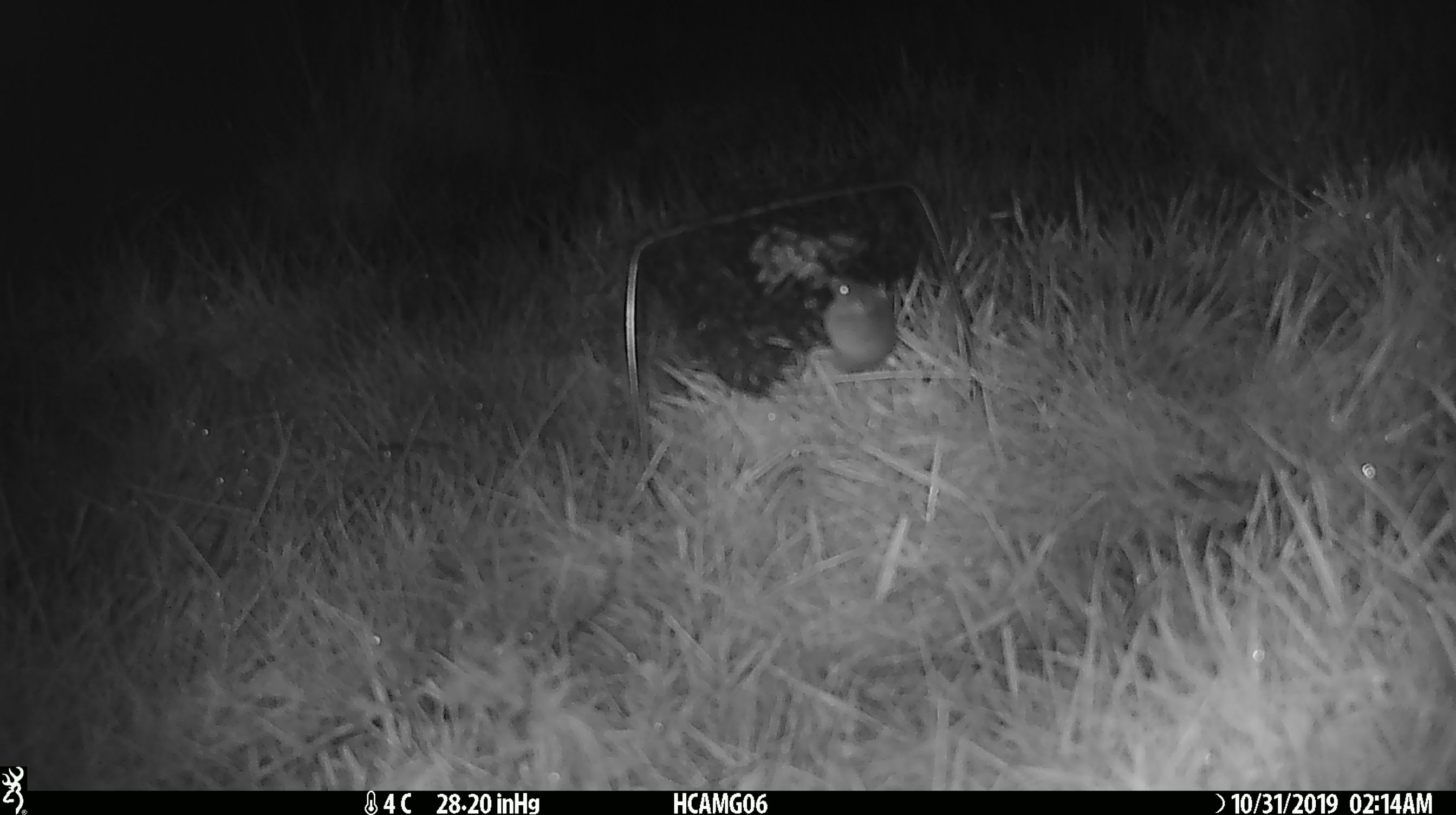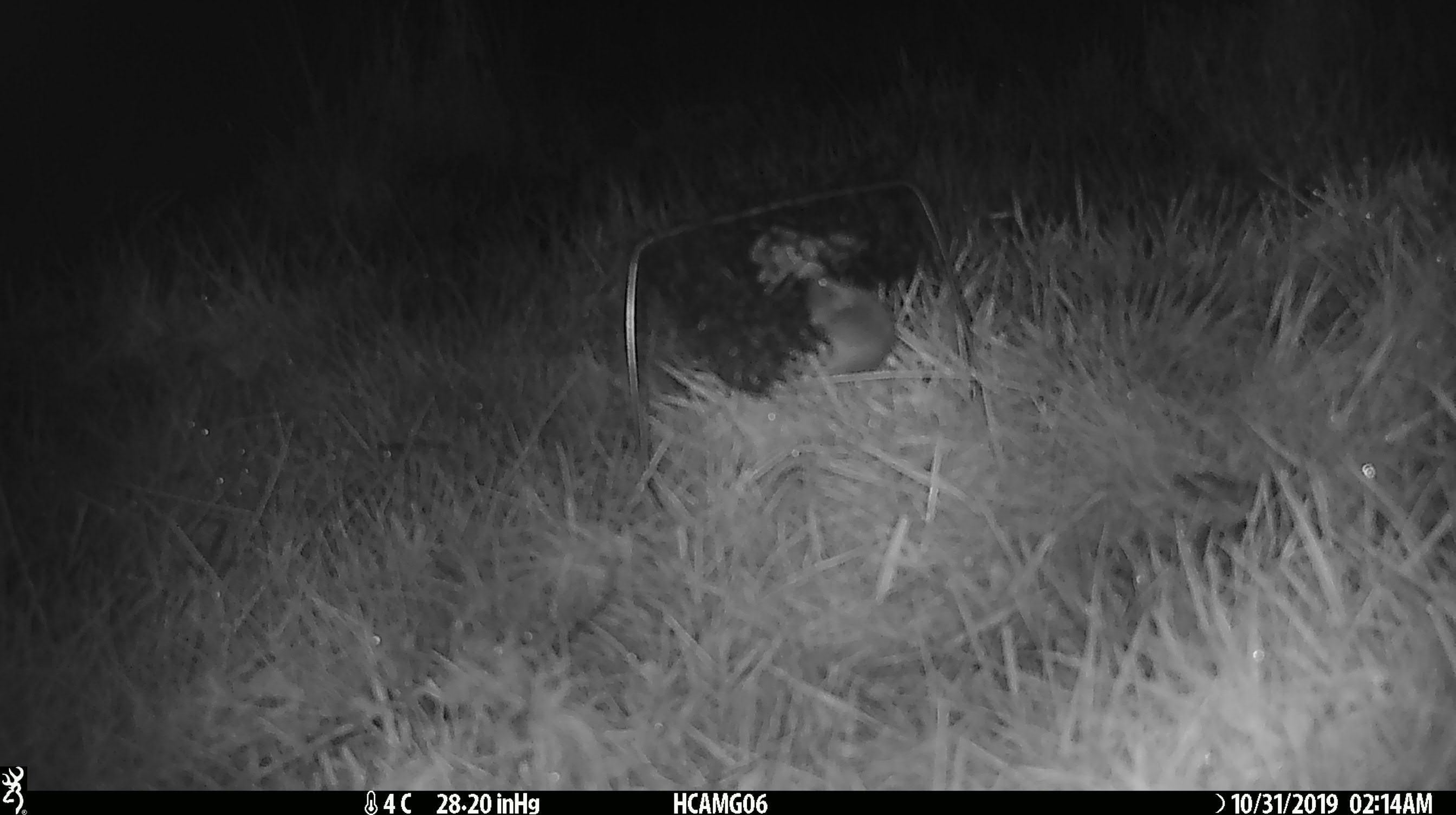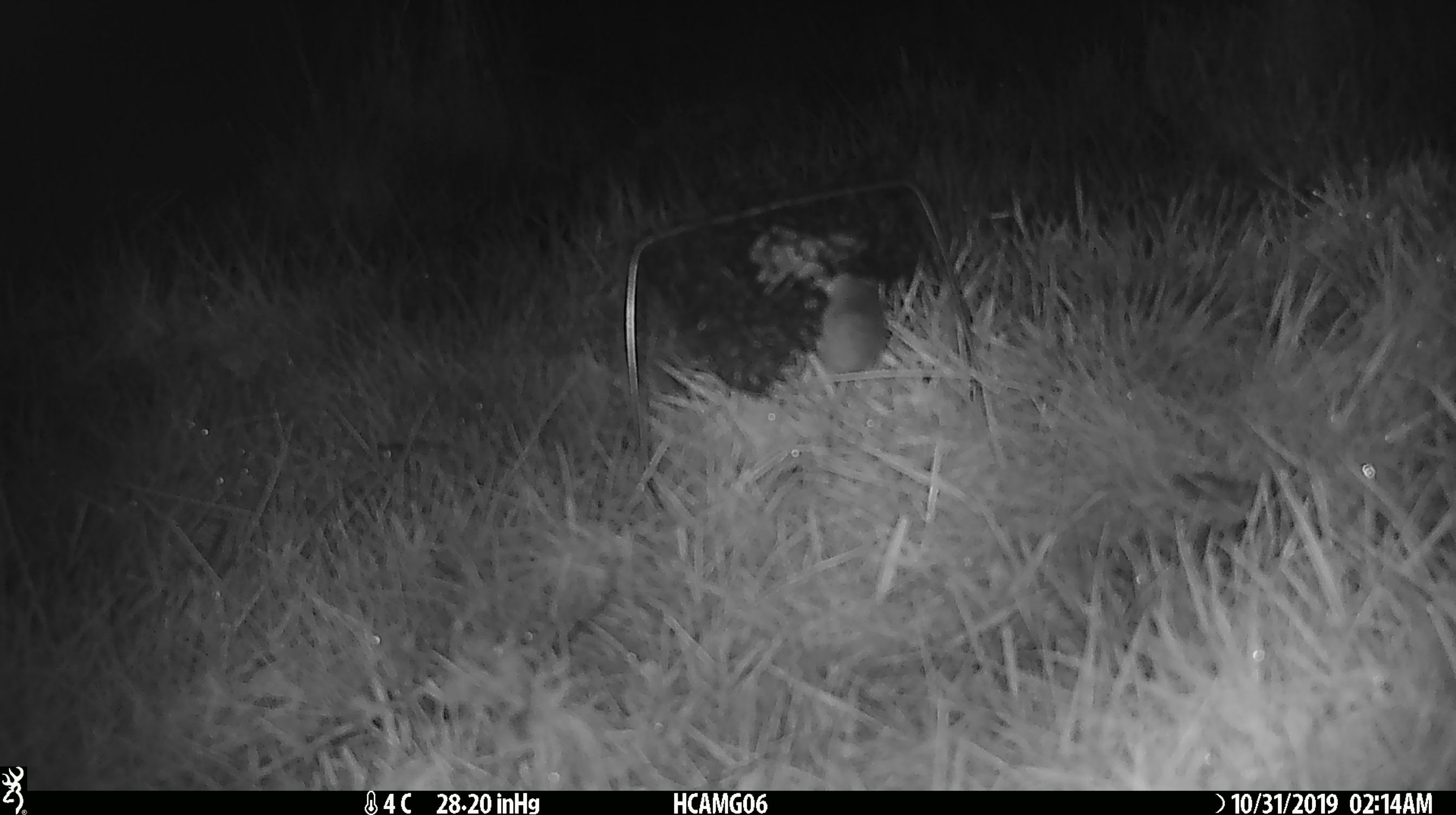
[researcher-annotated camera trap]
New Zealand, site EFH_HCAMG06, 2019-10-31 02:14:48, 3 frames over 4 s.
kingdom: Animalia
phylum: Chordata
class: Mammalia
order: Rodentia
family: Muridae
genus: Mus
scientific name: Mus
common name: mouse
Mouse (Mus).